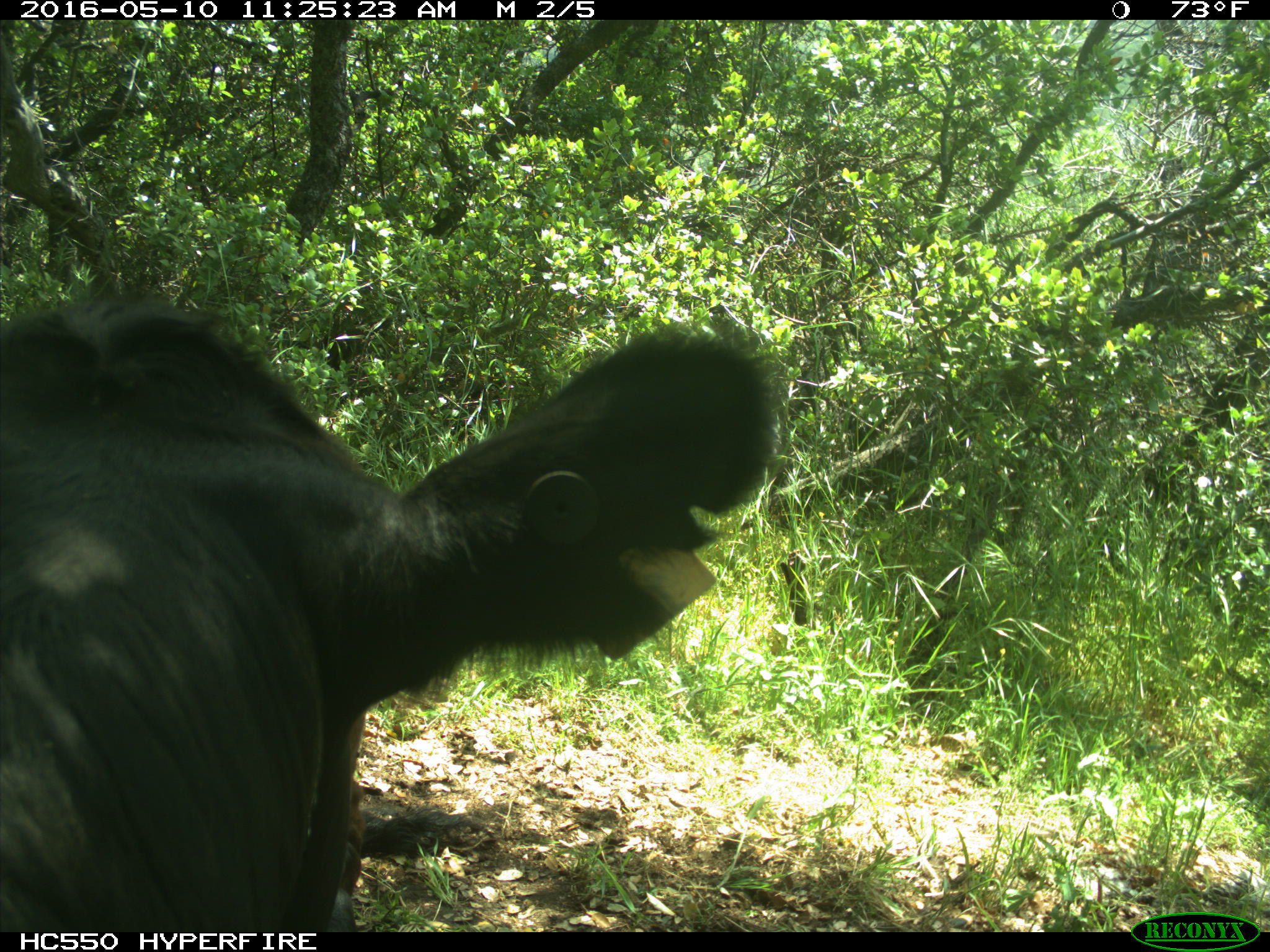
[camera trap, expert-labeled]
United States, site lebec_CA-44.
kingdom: Animalia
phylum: Chordata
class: Mammalia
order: Artiodactyla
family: Bovidae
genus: Bos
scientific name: Bos taurus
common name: domestic cow